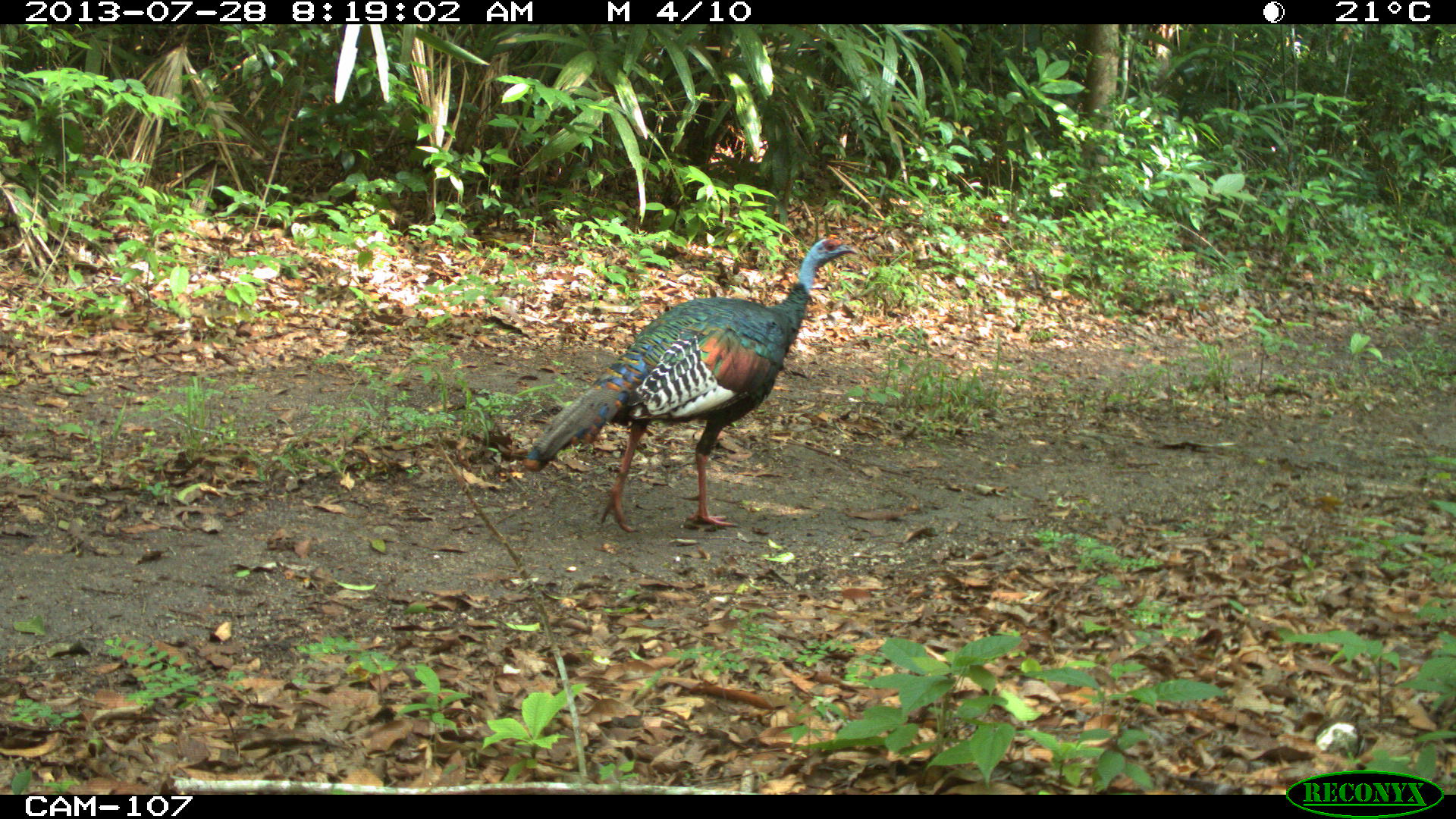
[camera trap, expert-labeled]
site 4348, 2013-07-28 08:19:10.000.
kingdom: Animalia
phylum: Chordata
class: Aves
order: Galliformes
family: Phasianidae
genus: Meleagris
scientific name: Meleagris ocellata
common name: ocellated turkey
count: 1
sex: male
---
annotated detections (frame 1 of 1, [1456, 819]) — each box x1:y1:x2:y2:
meleagris ocellata: 522:234:858:533